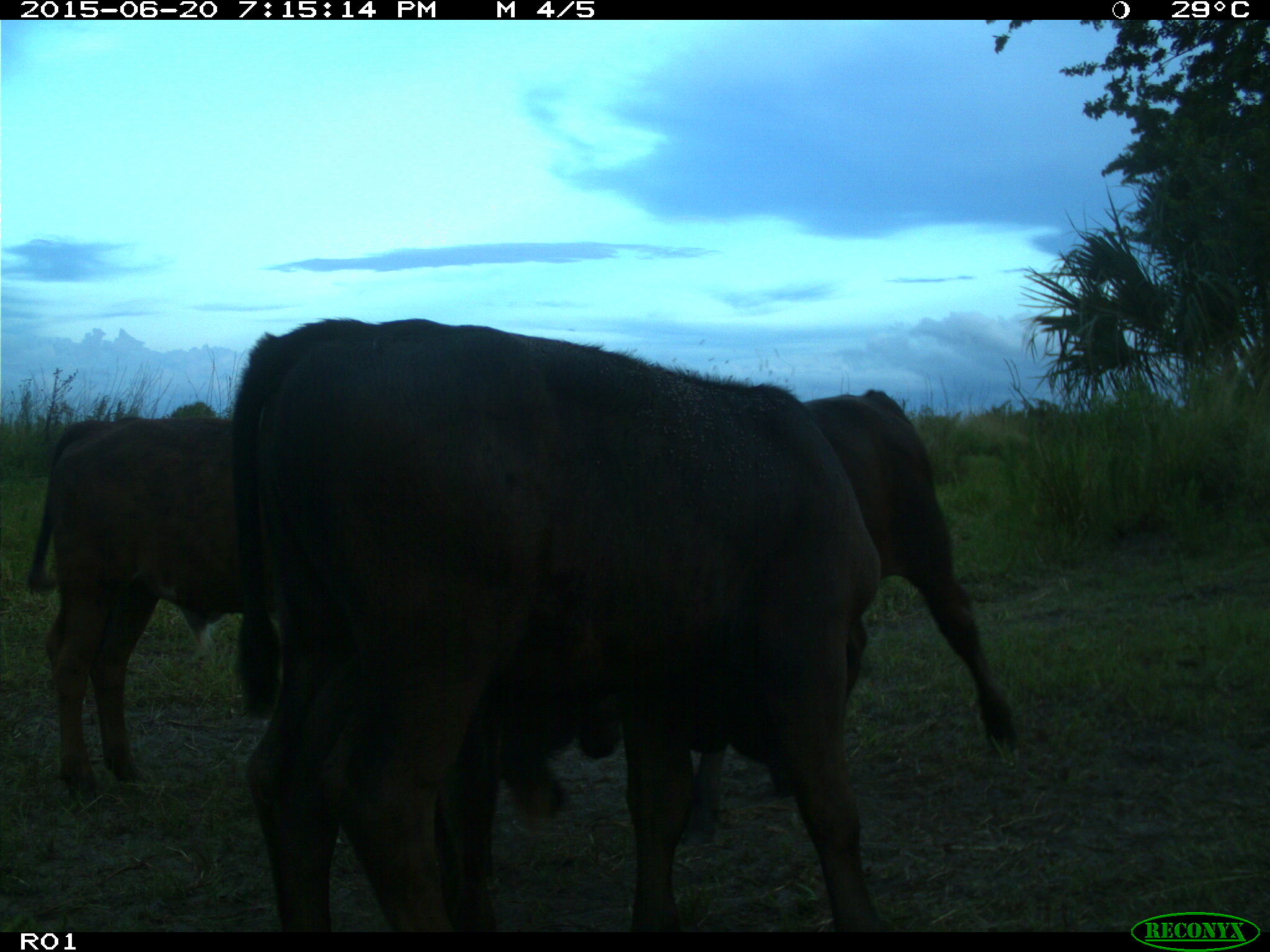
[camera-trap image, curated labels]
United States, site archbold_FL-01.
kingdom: Animalia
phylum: Chordata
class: Mammalia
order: Artiodactyla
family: Bovidae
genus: Bos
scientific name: Bos taurus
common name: domestic cow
Bos taurus (domestic cow).